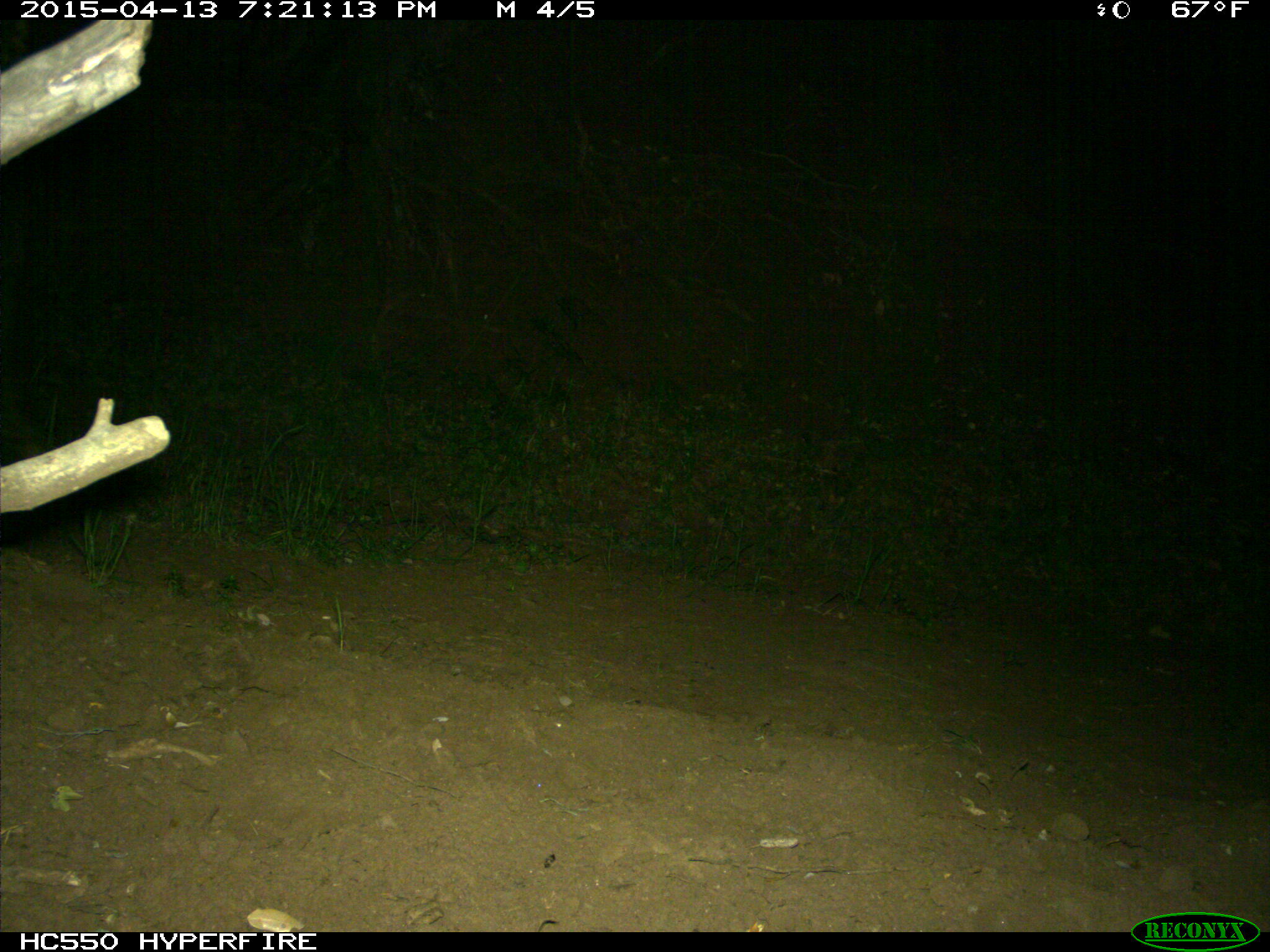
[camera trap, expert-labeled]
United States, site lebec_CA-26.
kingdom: Animalia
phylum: Chordata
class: Mammalia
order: Artiodactyla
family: Bovidae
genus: Bos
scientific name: Bos taurus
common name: domestic cow